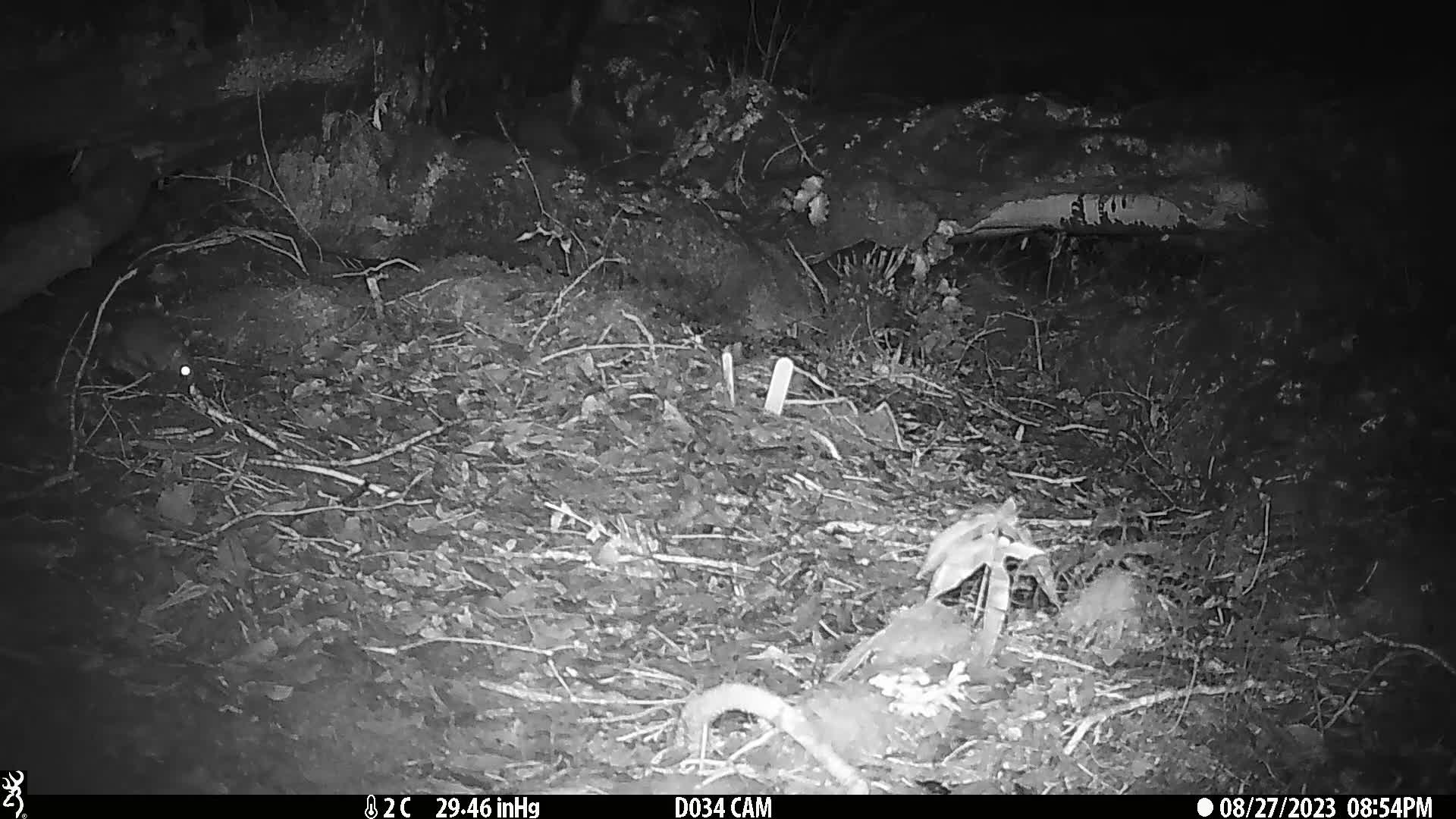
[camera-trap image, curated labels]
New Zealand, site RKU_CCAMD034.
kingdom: Animalia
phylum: Chordata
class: Mammalia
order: Rodentia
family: Muridae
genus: Rattus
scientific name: Rattus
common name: rat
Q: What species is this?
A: Rat (Rattus).